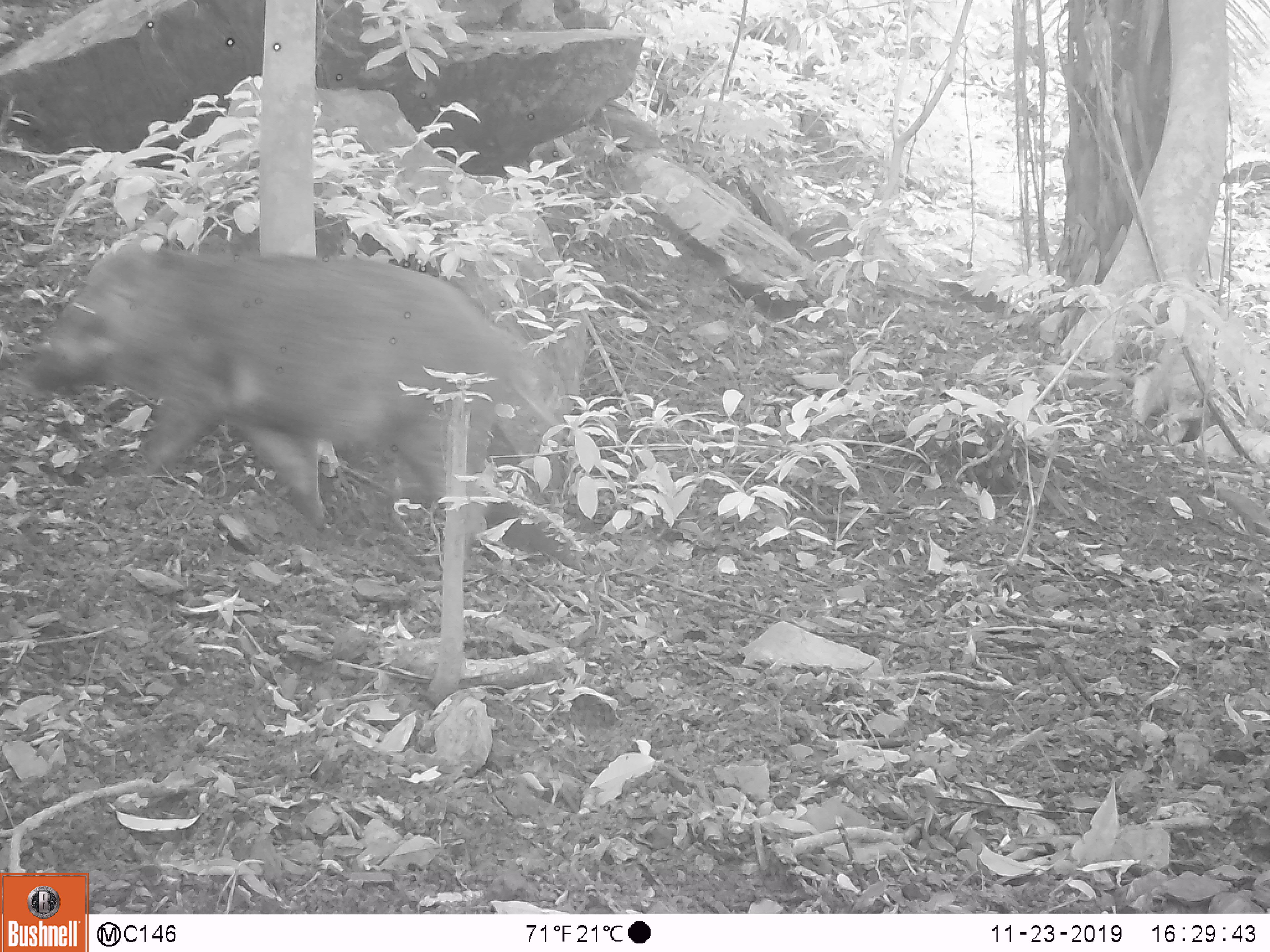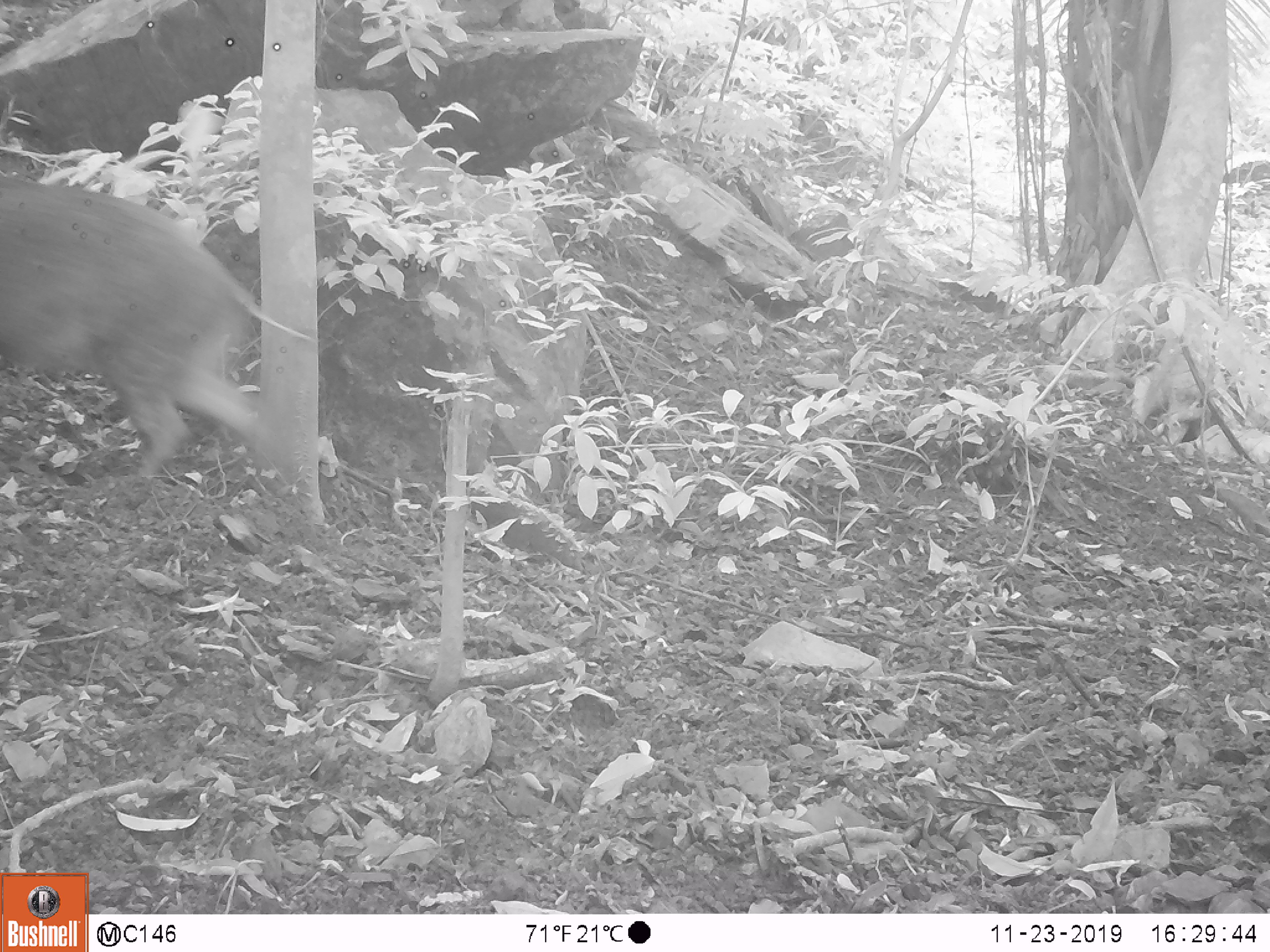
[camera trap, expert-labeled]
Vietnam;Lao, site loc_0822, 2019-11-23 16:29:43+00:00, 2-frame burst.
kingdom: Animalia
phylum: Chordata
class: Mammalia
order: Artiodactyla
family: Suidae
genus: Sus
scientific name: Sus scrofa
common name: eurasian wild pig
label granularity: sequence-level